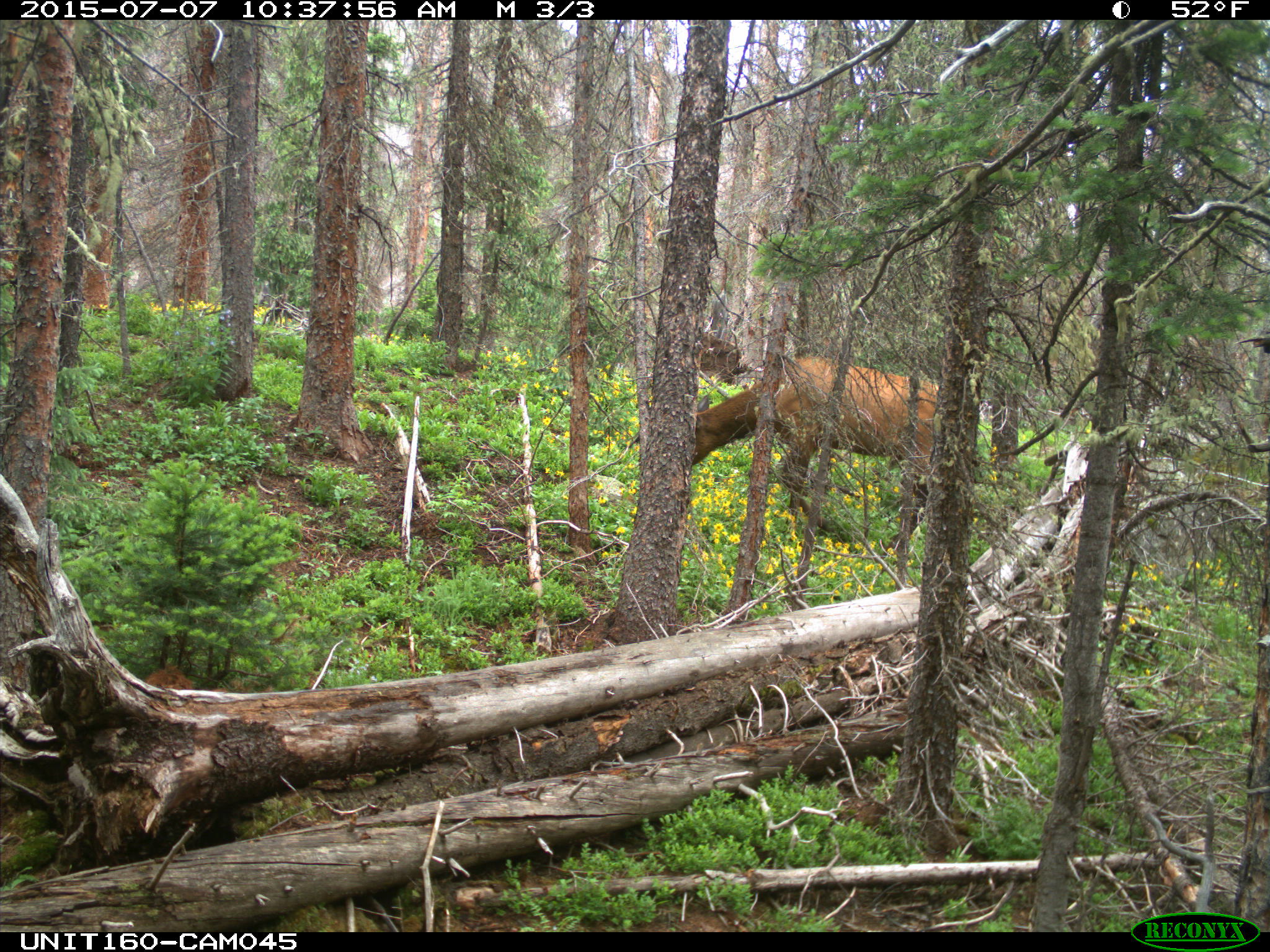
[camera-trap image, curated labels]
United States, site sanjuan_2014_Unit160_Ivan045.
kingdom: Animalia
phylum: Chordata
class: Mammalia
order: Artiodactyla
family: Cervidae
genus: Cervus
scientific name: Cervus elaphus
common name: red deer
Cervus elaphus (red deer).